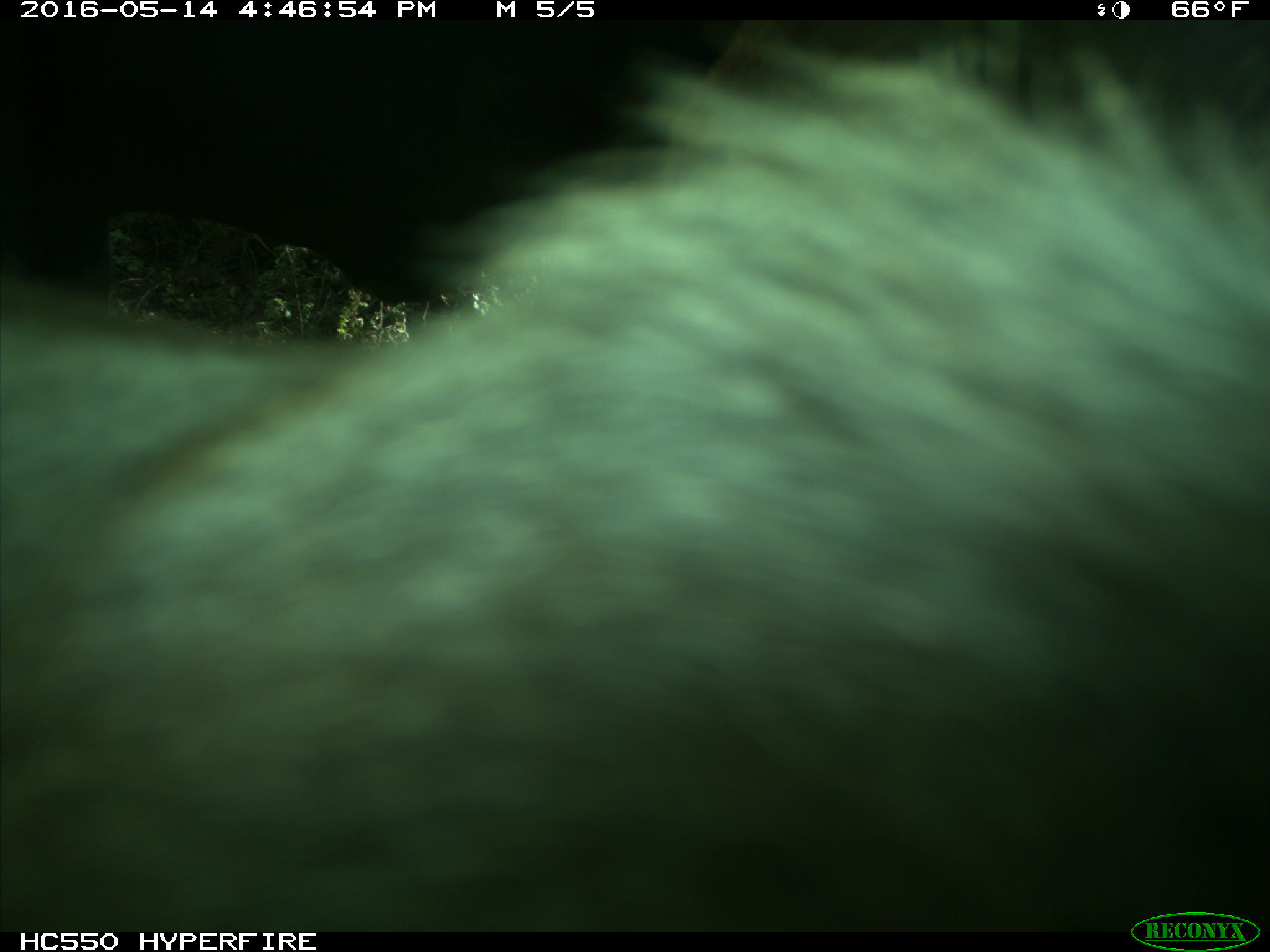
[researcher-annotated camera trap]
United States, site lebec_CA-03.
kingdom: Animalia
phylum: Chordata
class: Mammalia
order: Artiodactyla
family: Bovidae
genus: Bos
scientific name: Bos taurus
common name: domestic cow